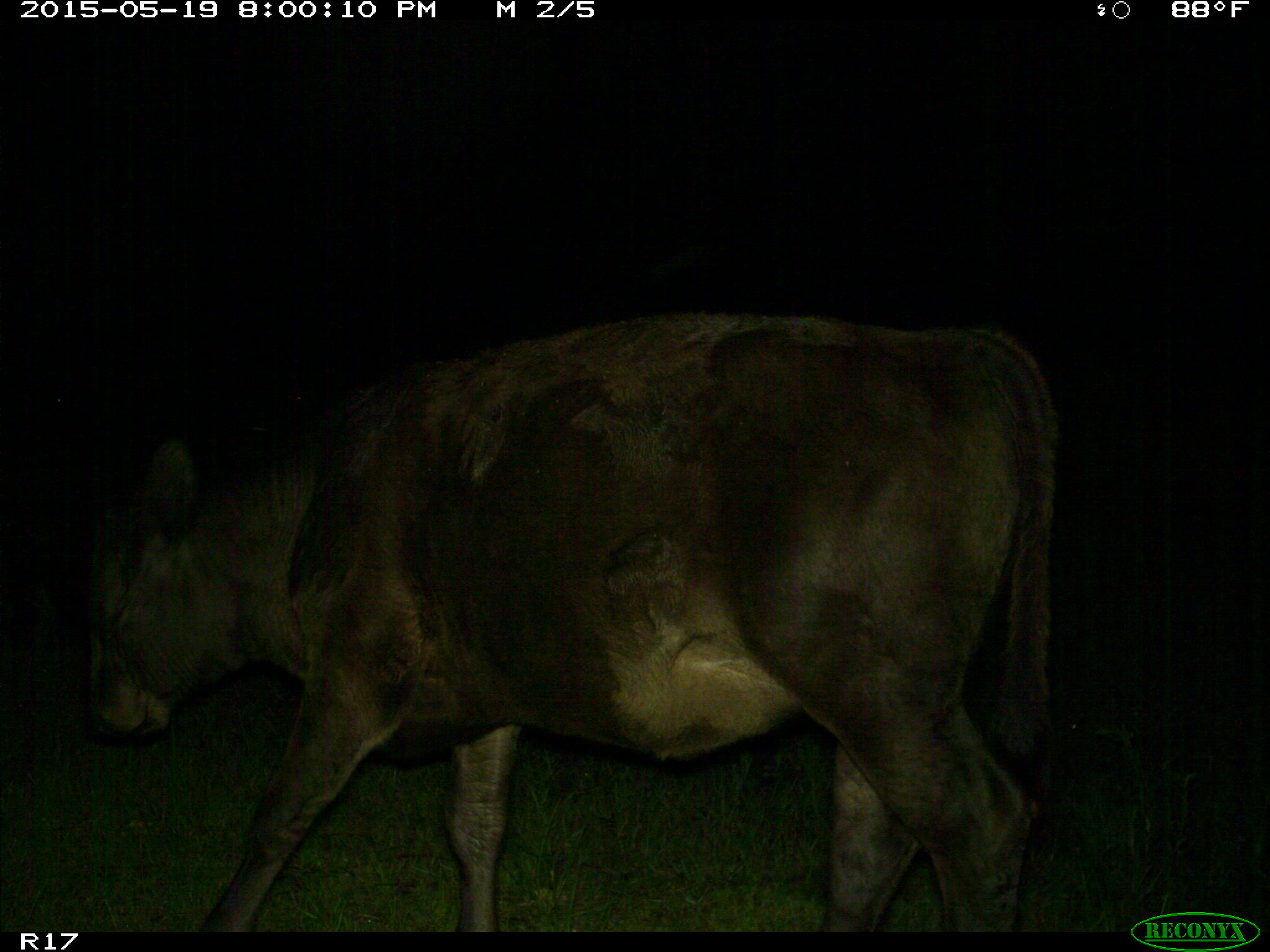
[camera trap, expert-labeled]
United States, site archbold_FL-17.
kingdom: Animalia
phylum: Chordata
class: Mammalia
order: Artiodactyla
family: Bovidae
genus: Bos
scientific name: Bos taurus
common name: domestic cow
Bos taurus (domestic cow).